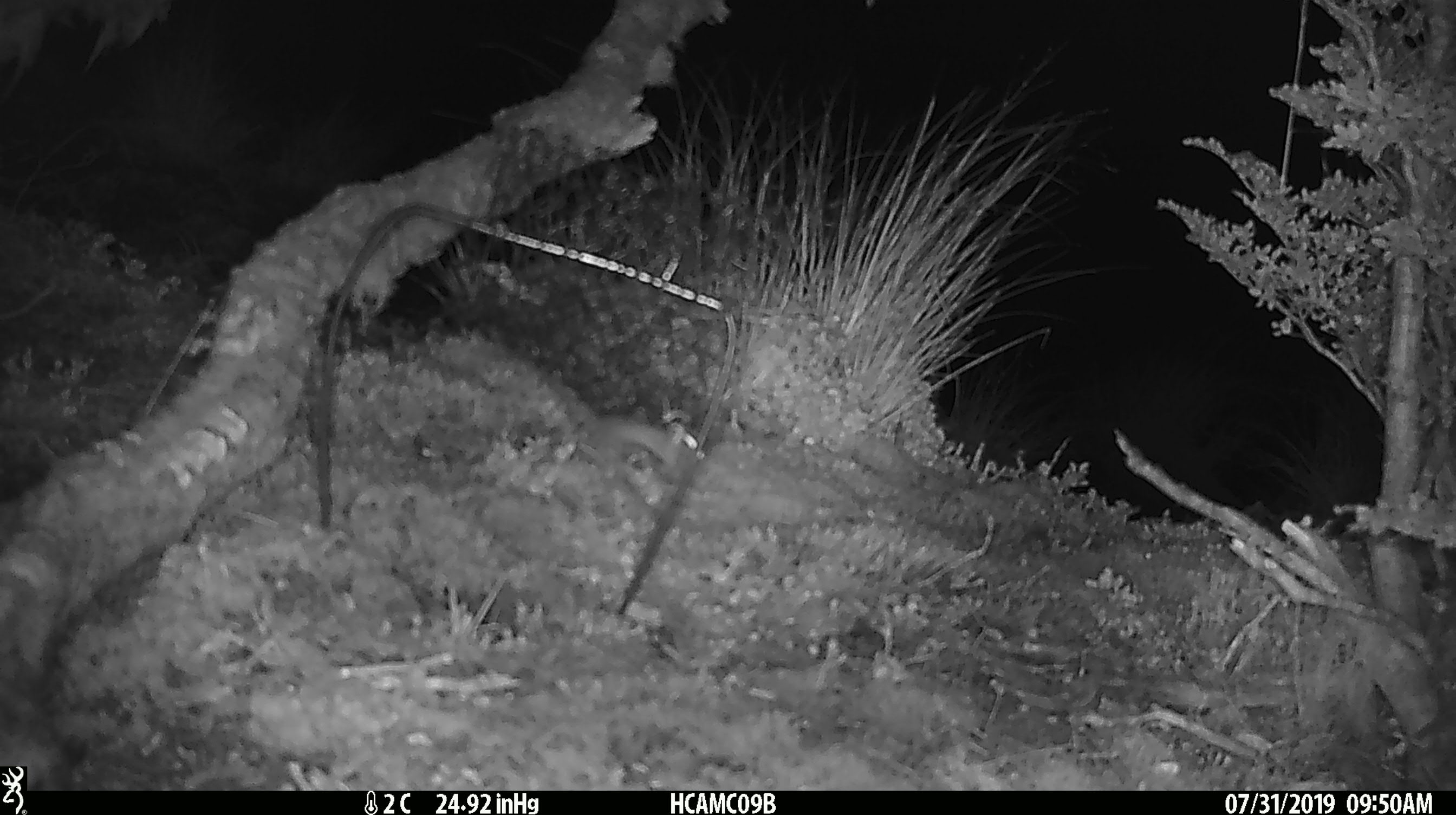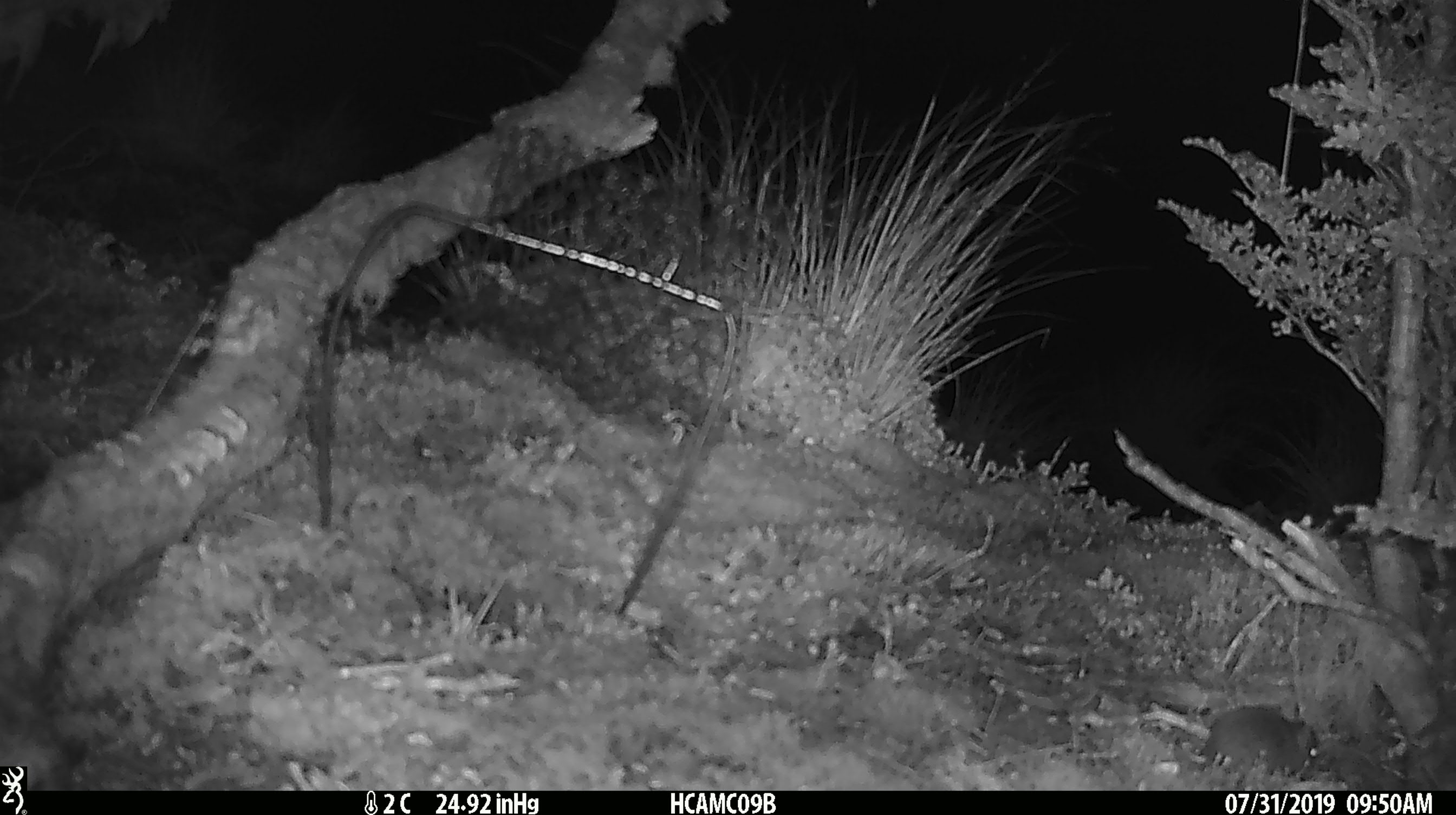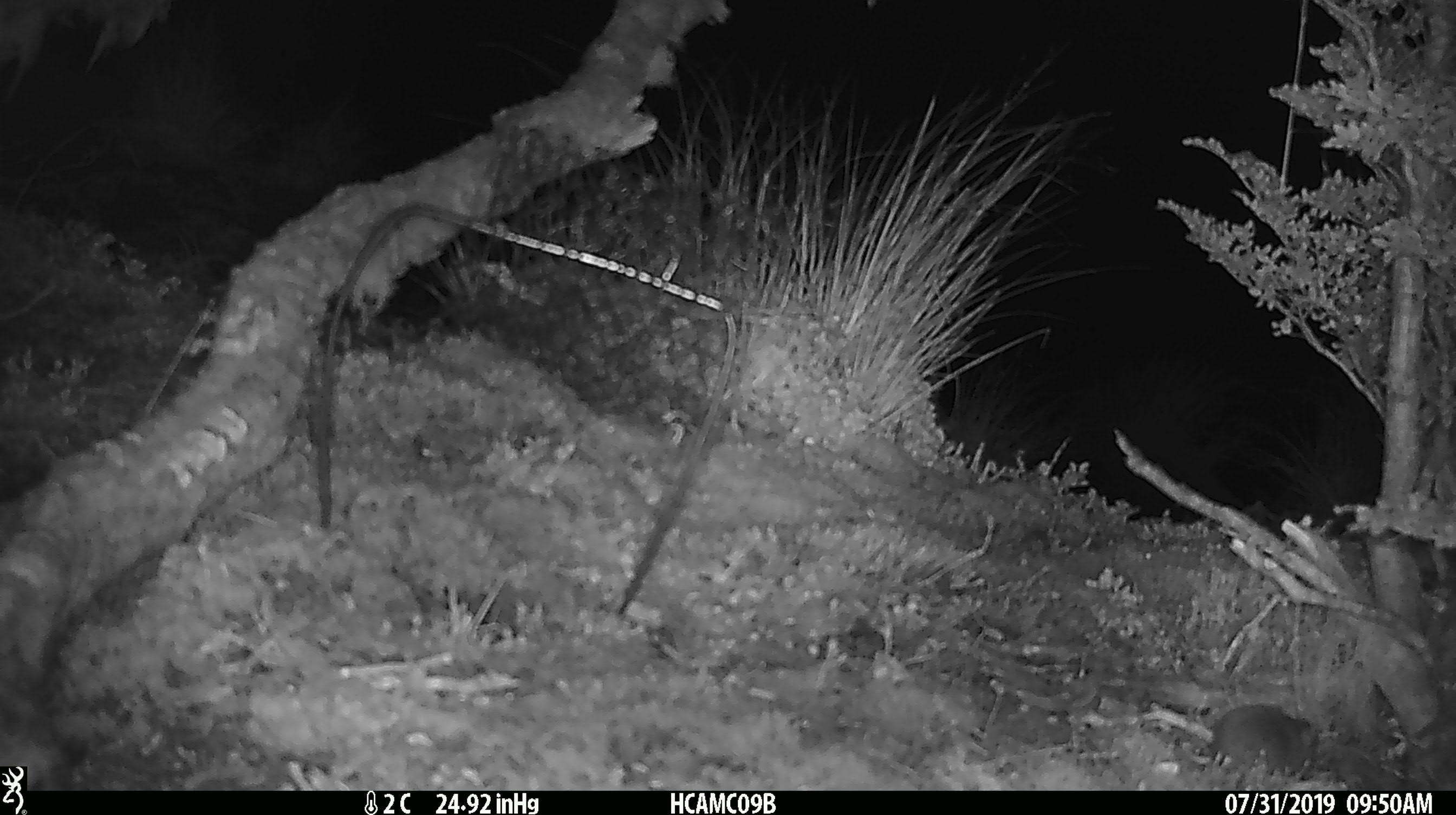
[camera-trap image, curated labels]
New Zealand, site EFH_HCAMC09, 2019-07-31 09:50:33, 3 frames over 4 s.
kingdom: Animalia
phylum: Chordata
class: Mammalia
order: Rodentia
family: Muridae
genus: Mus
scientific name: Mus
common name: mouse